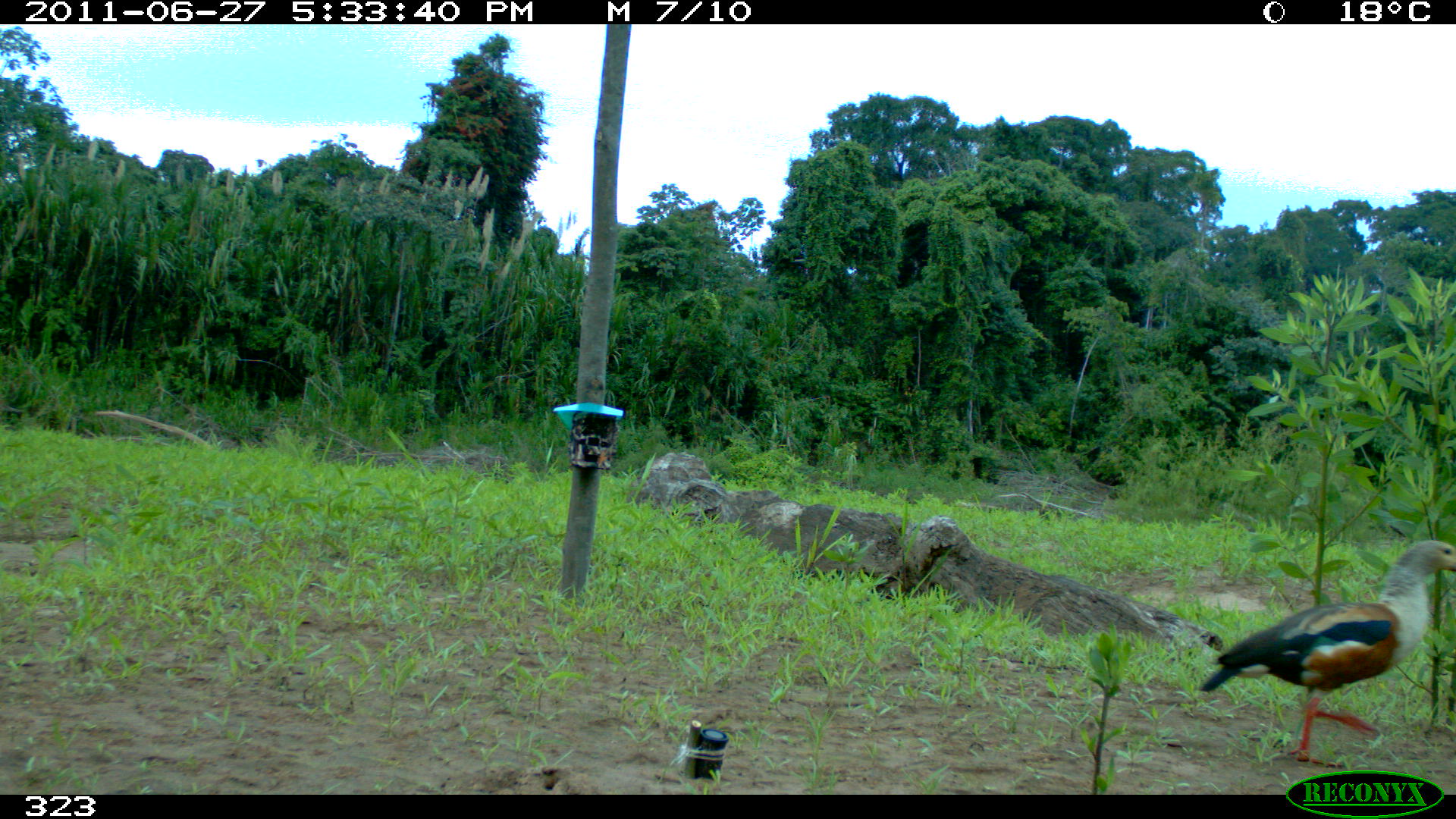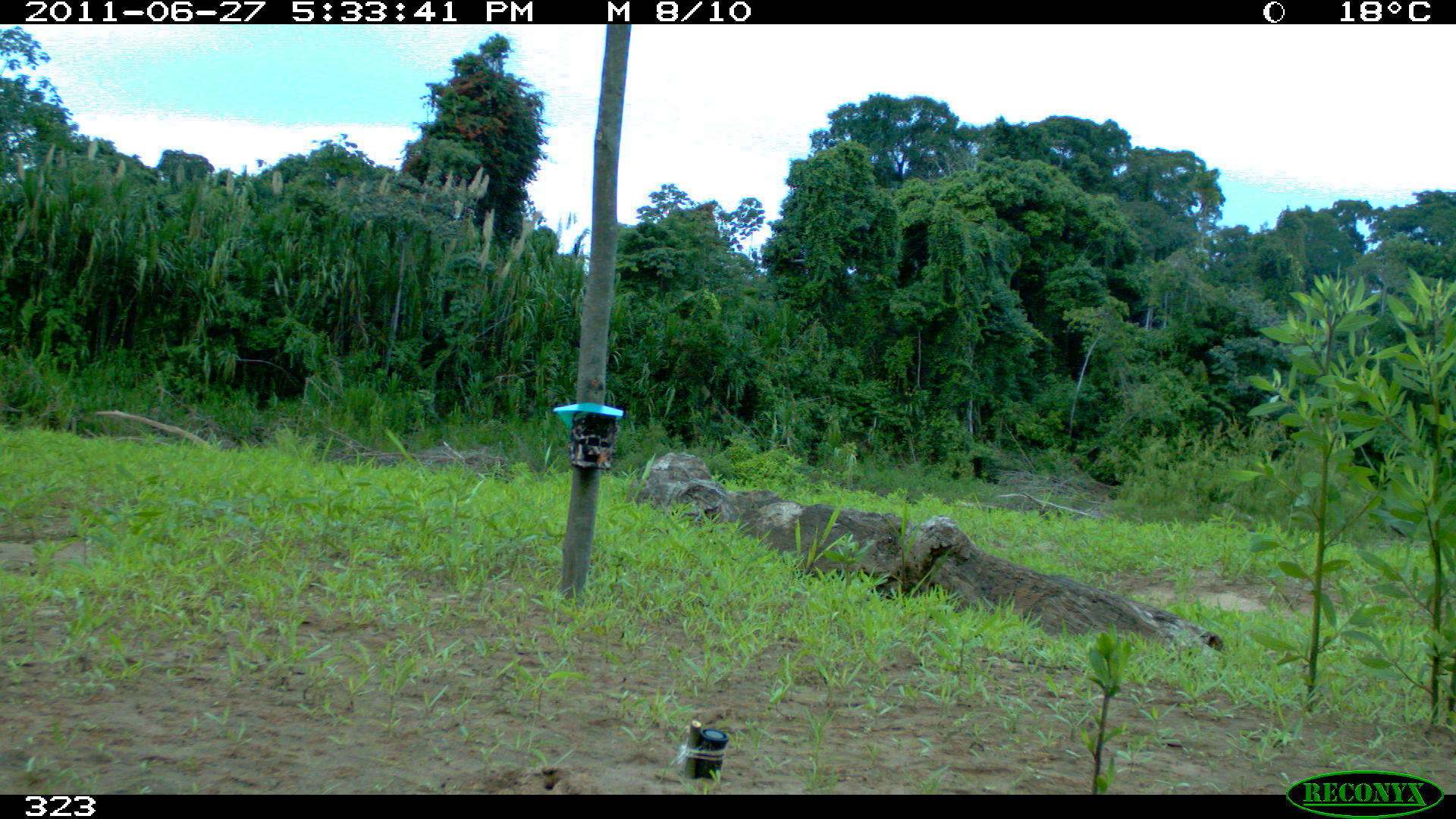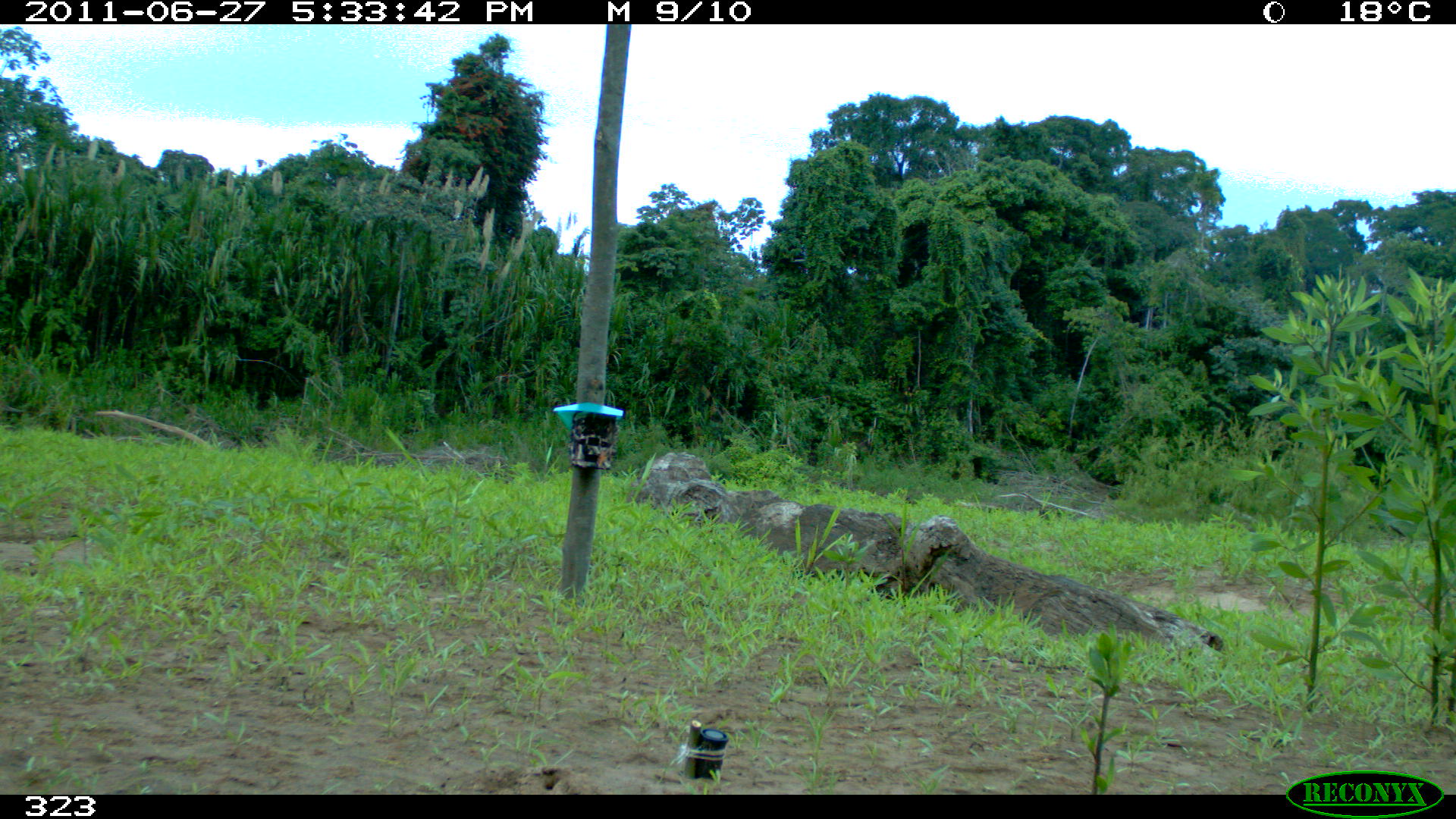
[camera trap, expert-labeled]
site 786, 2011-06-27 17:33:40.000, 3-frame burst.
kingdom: Animalia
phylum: Chordata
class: Aves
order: Anseriformes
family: Anatidae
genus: Oressochen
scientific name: Oressochen jubatus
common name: orinoco goose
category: neochen jubata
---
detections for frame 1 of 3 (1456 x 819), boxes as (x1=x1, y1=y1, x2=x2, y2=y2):
neochen jubata: (x1=1197, y1=540, x2=1456, y2=768)